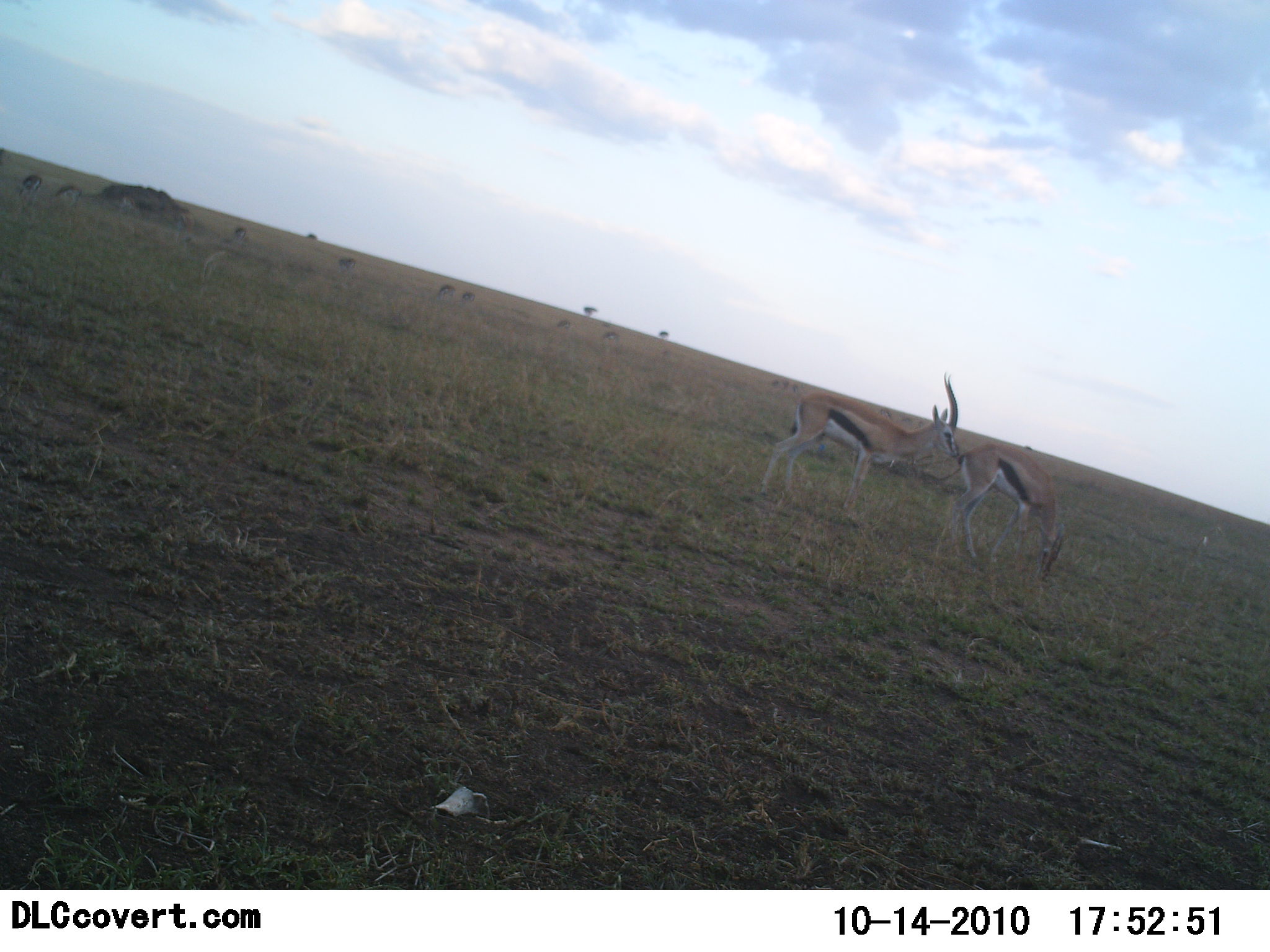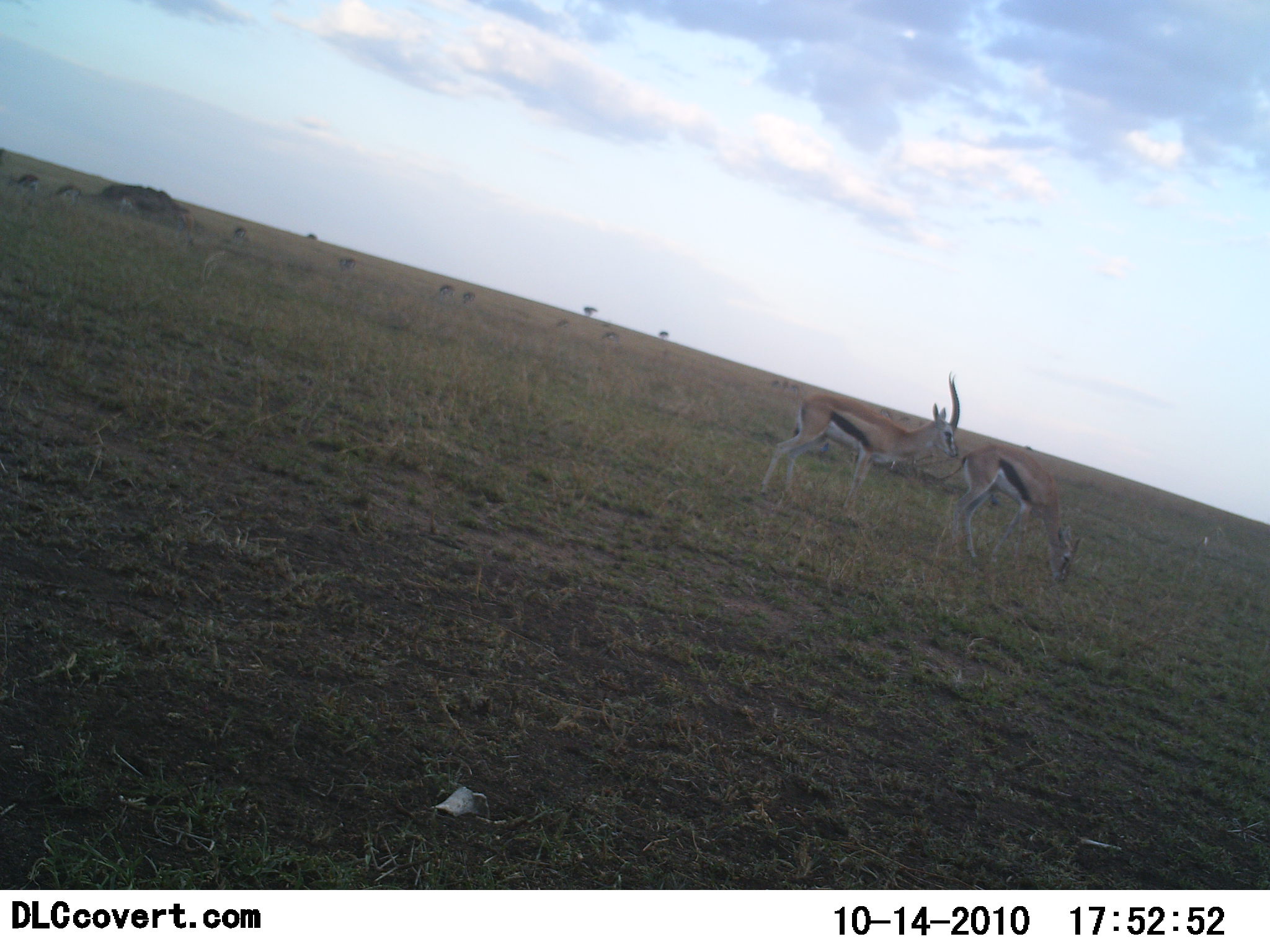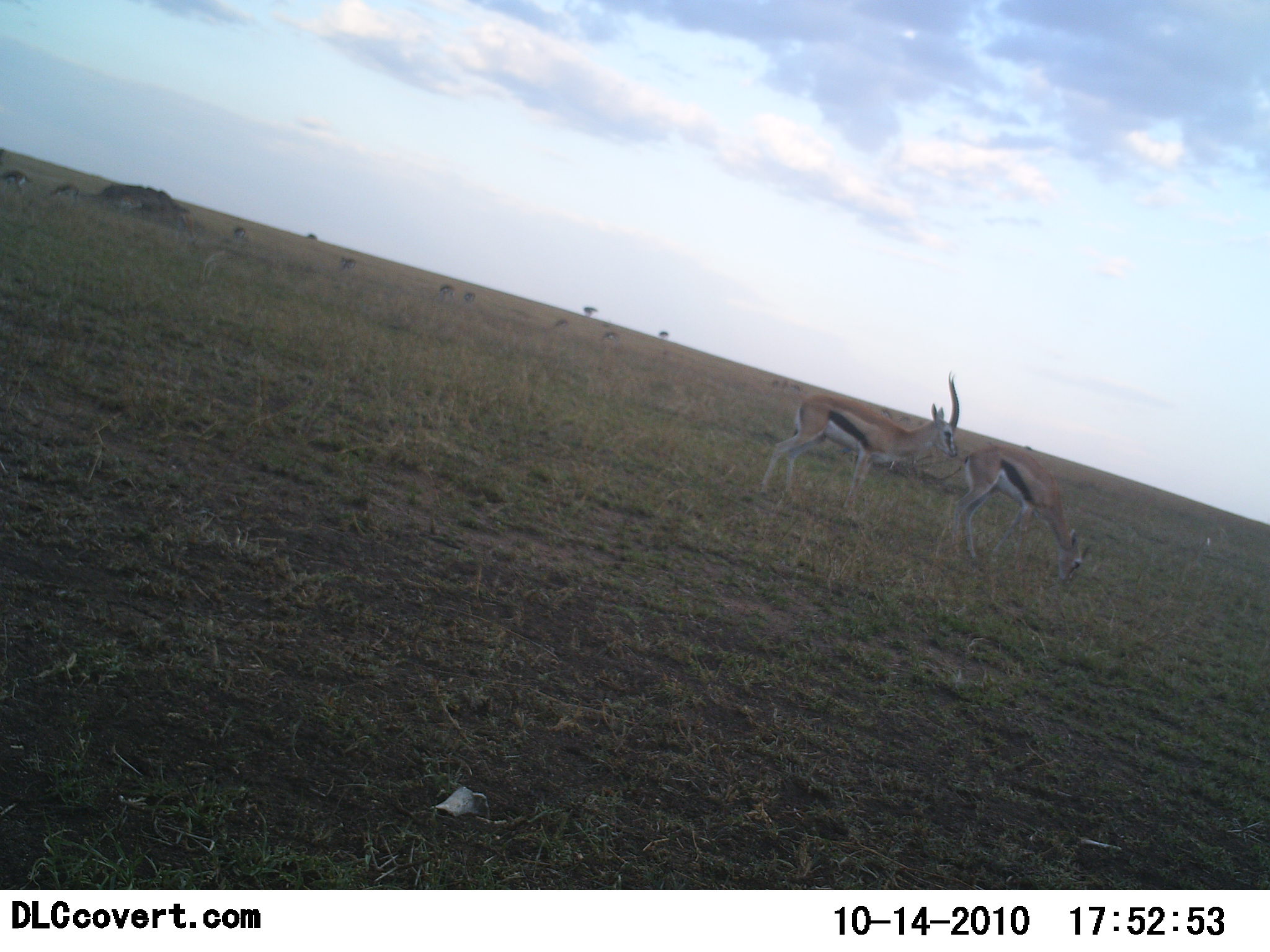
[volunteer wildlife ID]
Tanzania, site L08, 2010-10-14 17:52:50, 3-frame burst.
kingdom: Animalia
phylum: Chordata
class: Mammalia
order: Artiodactyla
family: Bovidae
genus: Eudorcas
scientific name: Eudorcas thomsonii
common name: thomson's gazelle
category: gazellethomsons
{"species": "gazellethomsons (thomson's gazelle) (Eudorcas thomsonii)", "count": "2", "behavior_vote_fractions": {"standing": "56%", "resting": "0%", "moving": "6%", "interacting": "12%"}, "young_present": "6%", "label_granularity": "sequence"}